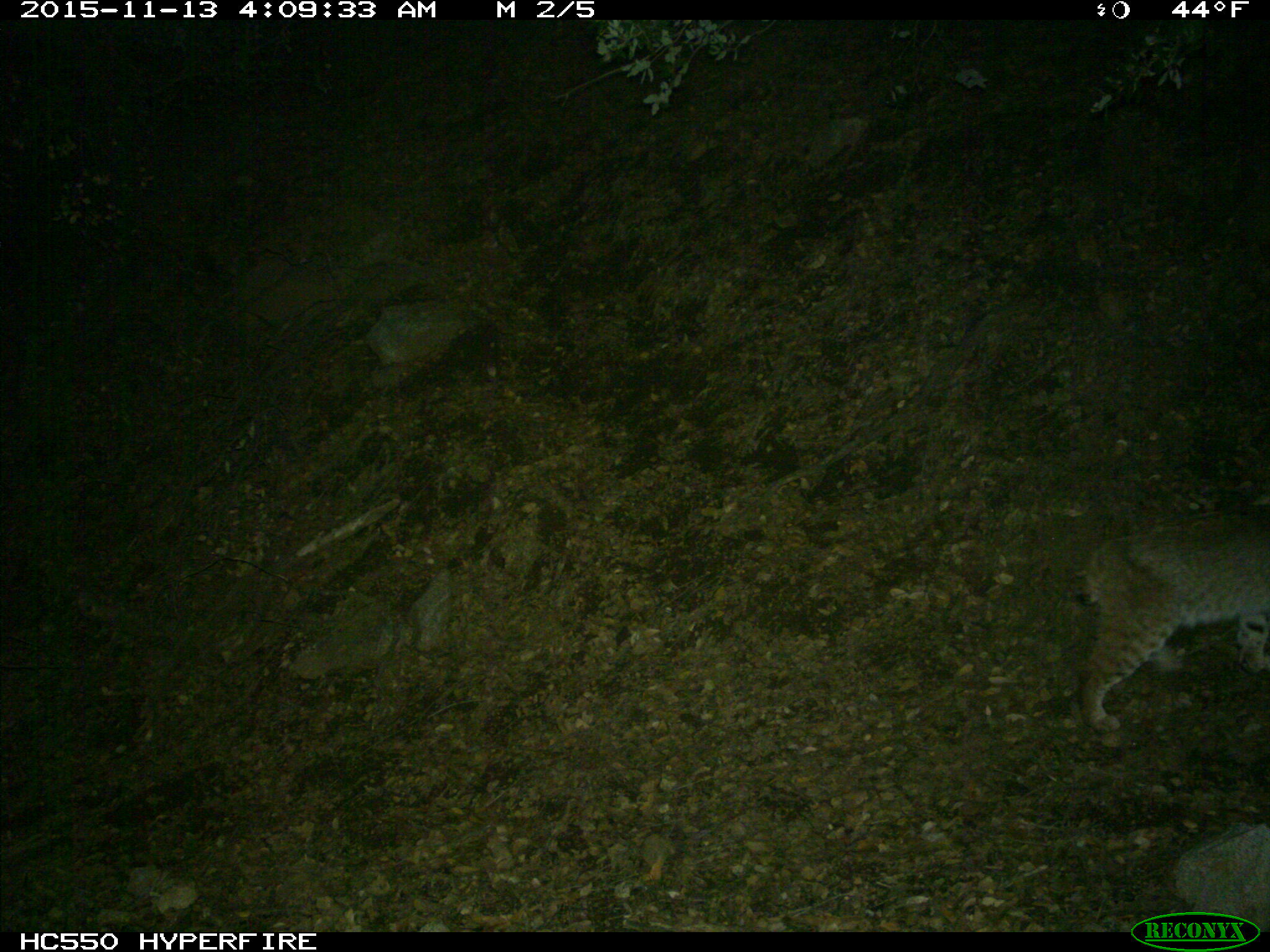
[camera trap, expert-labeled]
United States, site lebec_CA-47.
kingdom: Animalia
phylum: Chordata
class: Mammalia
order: Carnivora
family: Felidae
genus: Lynx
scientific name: Lynx rufus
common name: bobcat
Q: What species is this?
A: Lynx rufus (bobcat).